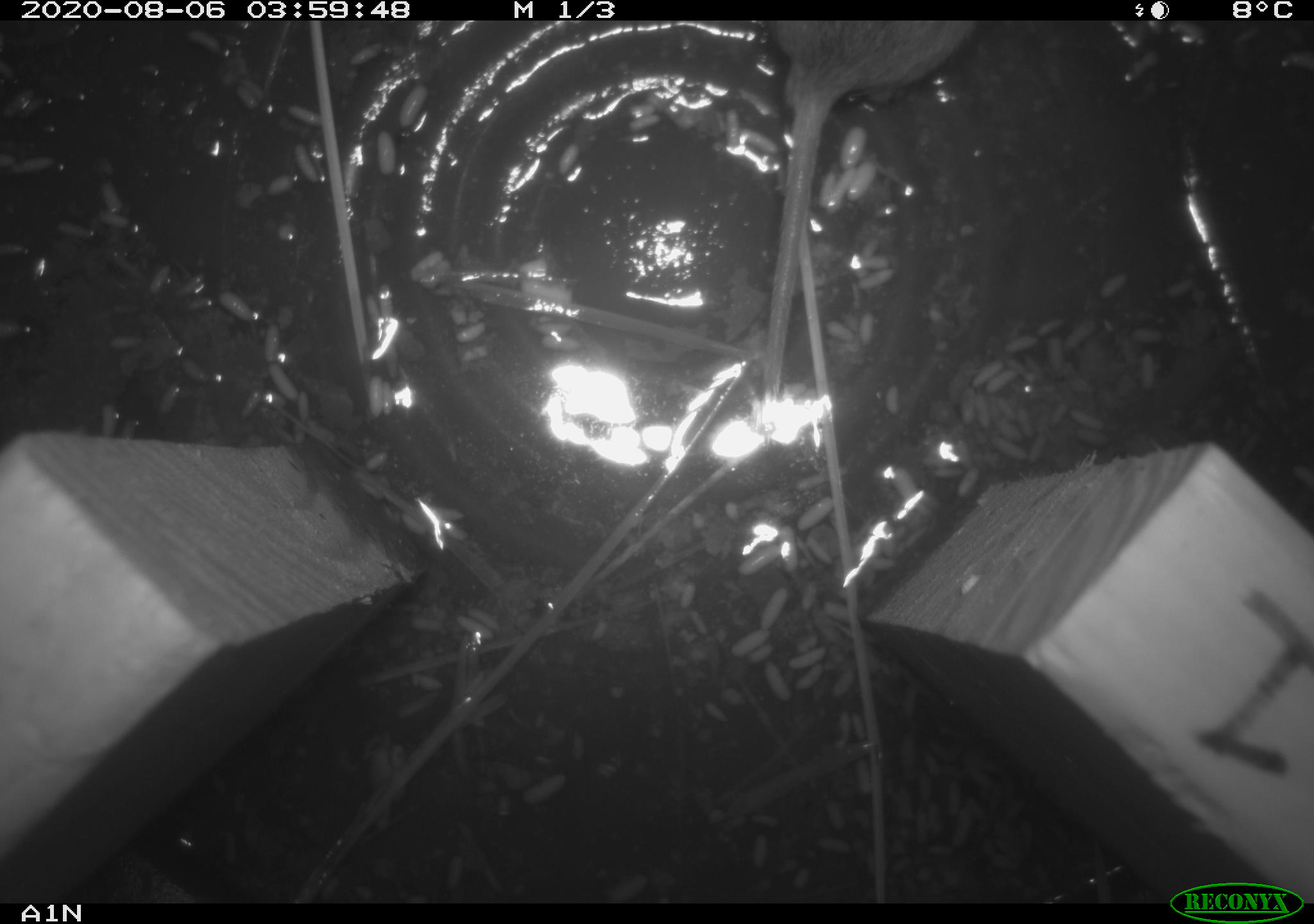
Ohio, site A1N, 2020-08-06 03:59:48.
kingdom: Animalia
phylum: Chordata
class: Mammalia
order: Rodentia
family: Cricetidae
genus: Microtus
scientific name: Microtus pennsylvanicus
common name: meadow vole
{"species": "meadow vole (Microtus pennsylvanicus)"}